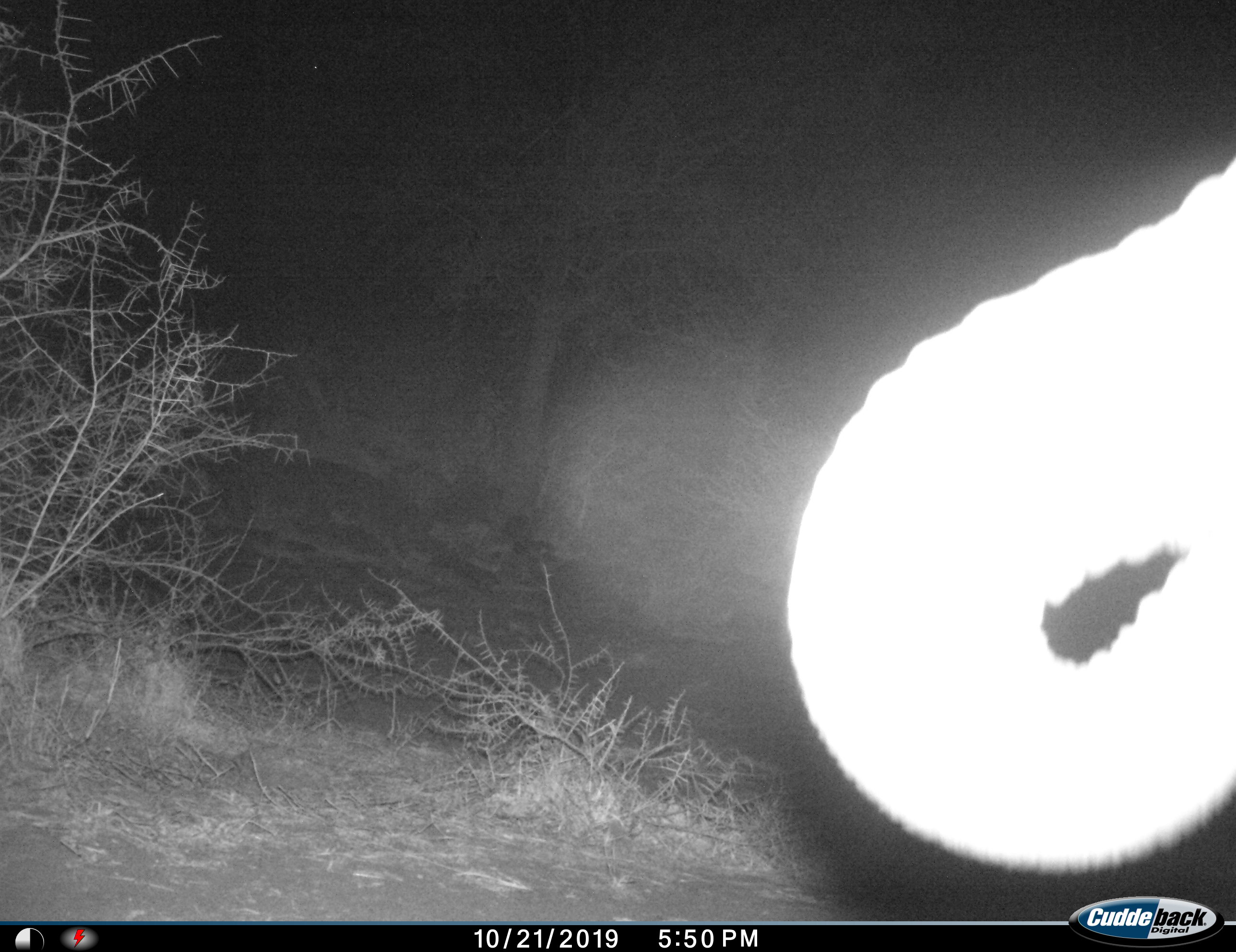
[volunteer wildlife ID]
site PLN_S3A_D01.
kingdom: Animalia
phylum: Chordata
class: Mammalia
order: Proboscidea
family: Elephantidae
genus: Loxodonta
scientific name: Loxodonta africana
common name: african bush elephant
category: elephant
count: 1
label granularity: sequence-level